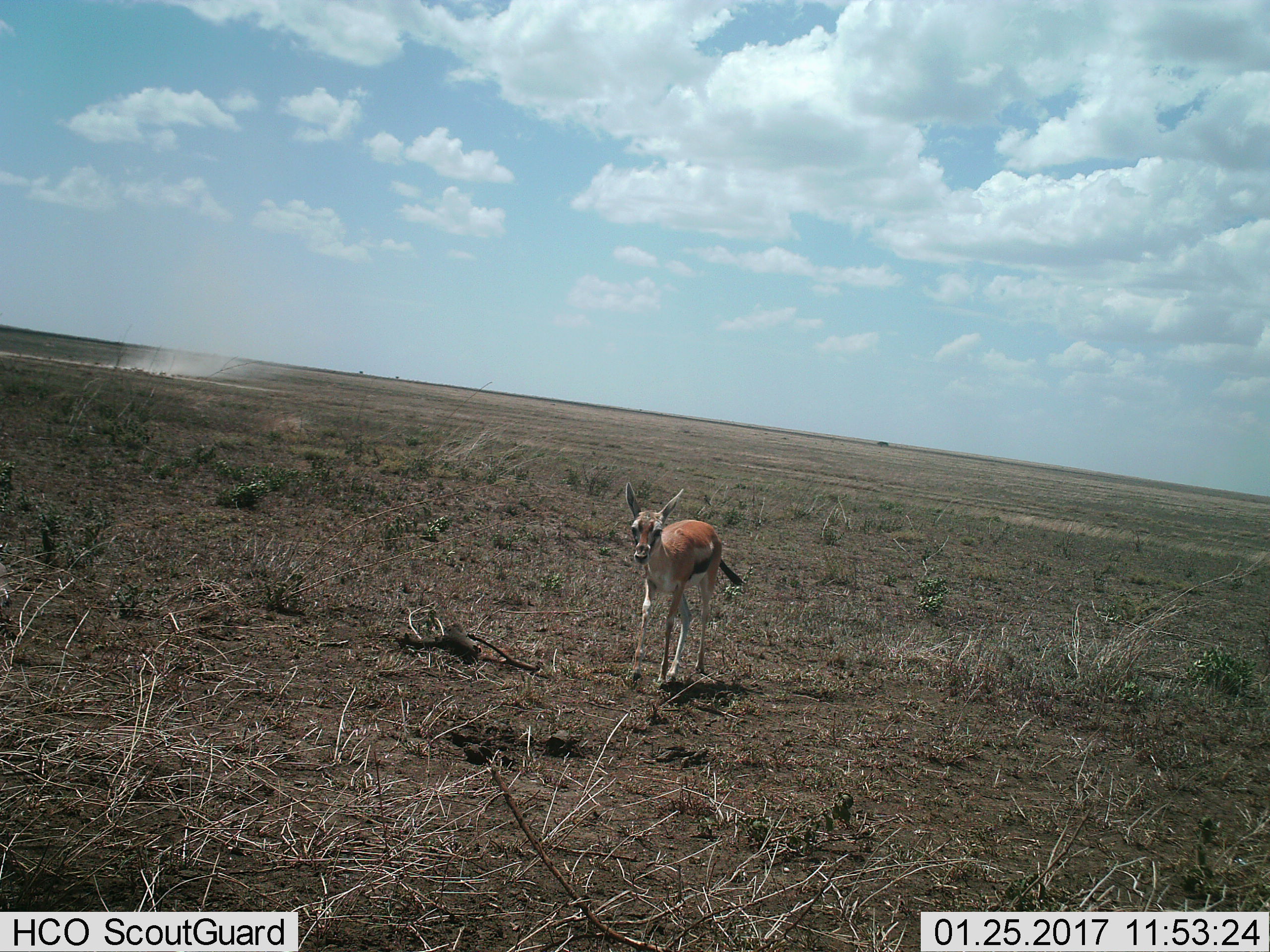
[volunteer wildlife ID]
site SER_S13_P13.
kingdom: Animalia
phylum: Chordata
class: Mammalia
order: Artiodactyla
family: Bovidae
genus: Eudorcas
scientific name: Eudorcas thomsonii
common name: thomson's gazelle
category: gazellethomsons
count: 1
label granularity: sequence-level